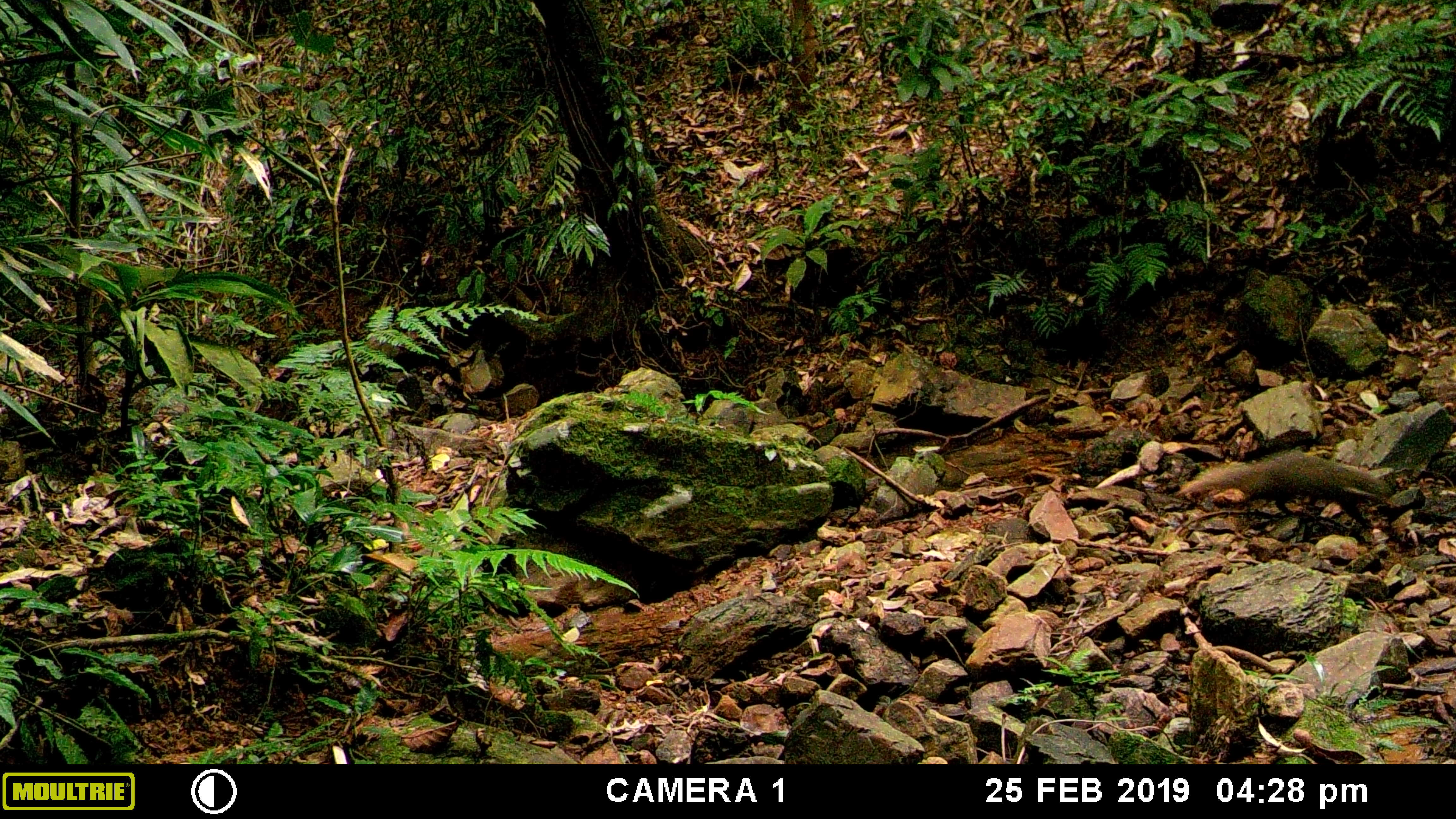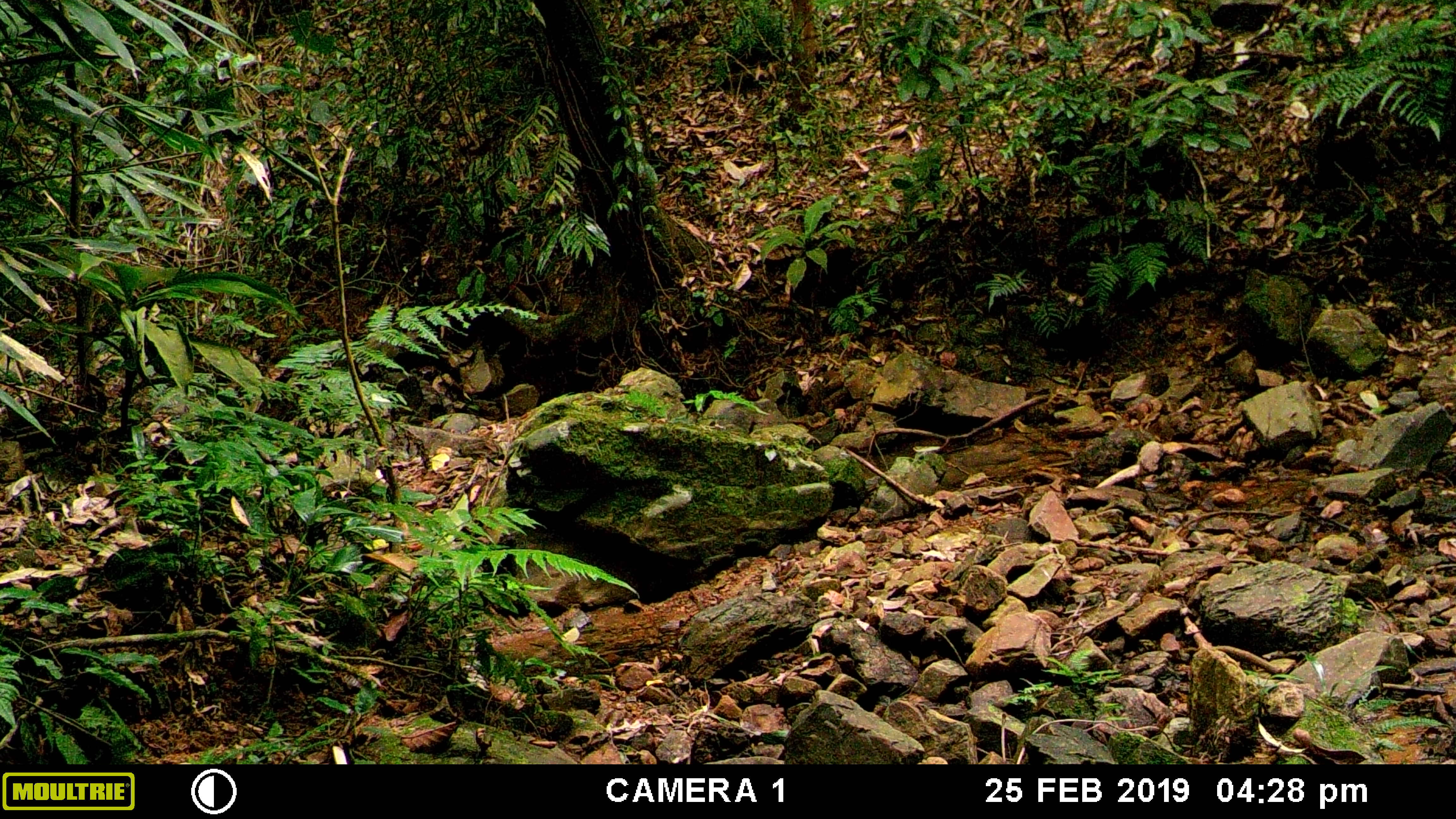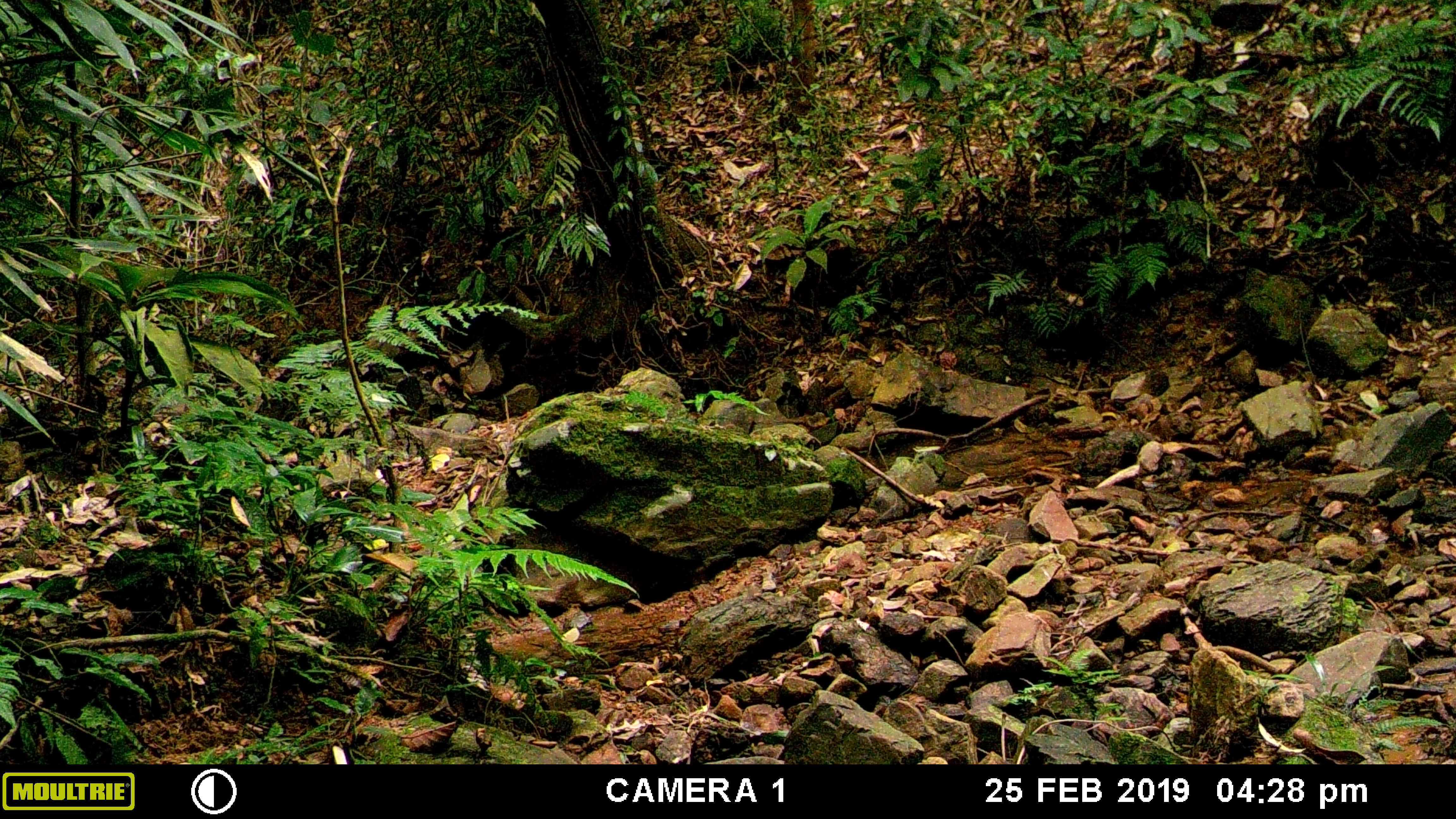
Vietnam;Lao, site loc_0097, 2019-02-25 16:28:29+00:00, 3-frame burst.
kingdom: Animalia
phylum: Chordata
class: Mammalia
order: Carnivora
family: Herpestidae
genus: Urva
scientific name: Urva urva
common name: crab-eating mongoose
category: crab eating mongoose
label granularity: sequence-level